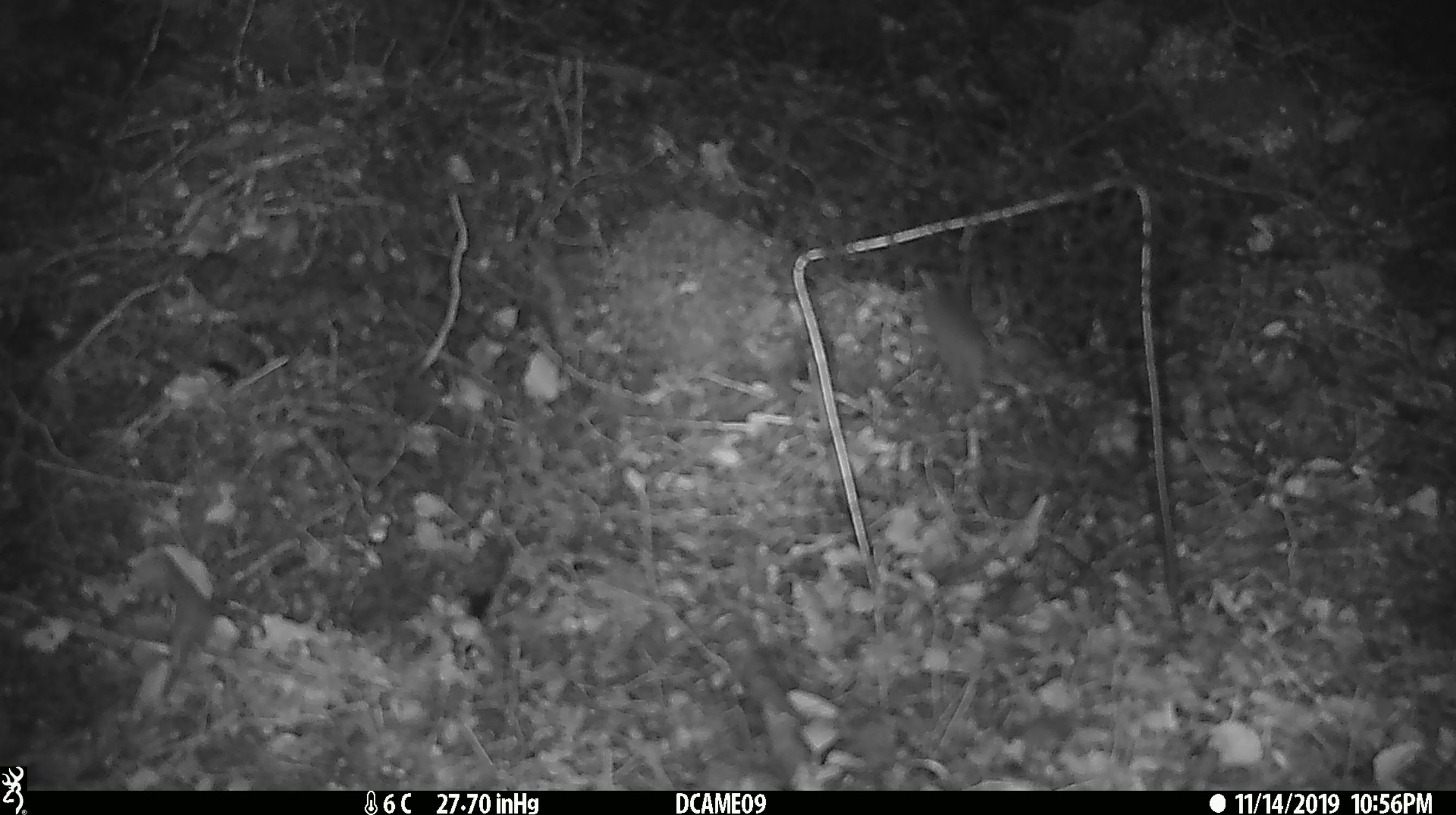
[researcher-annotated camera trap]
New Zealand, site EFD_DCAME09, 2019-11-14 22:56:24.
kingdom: Animalia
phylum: Chordata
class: Mammalia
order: Rodentia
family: Muridae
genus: Mus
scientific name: Mus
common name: mouse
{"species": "mouse (Mus)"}